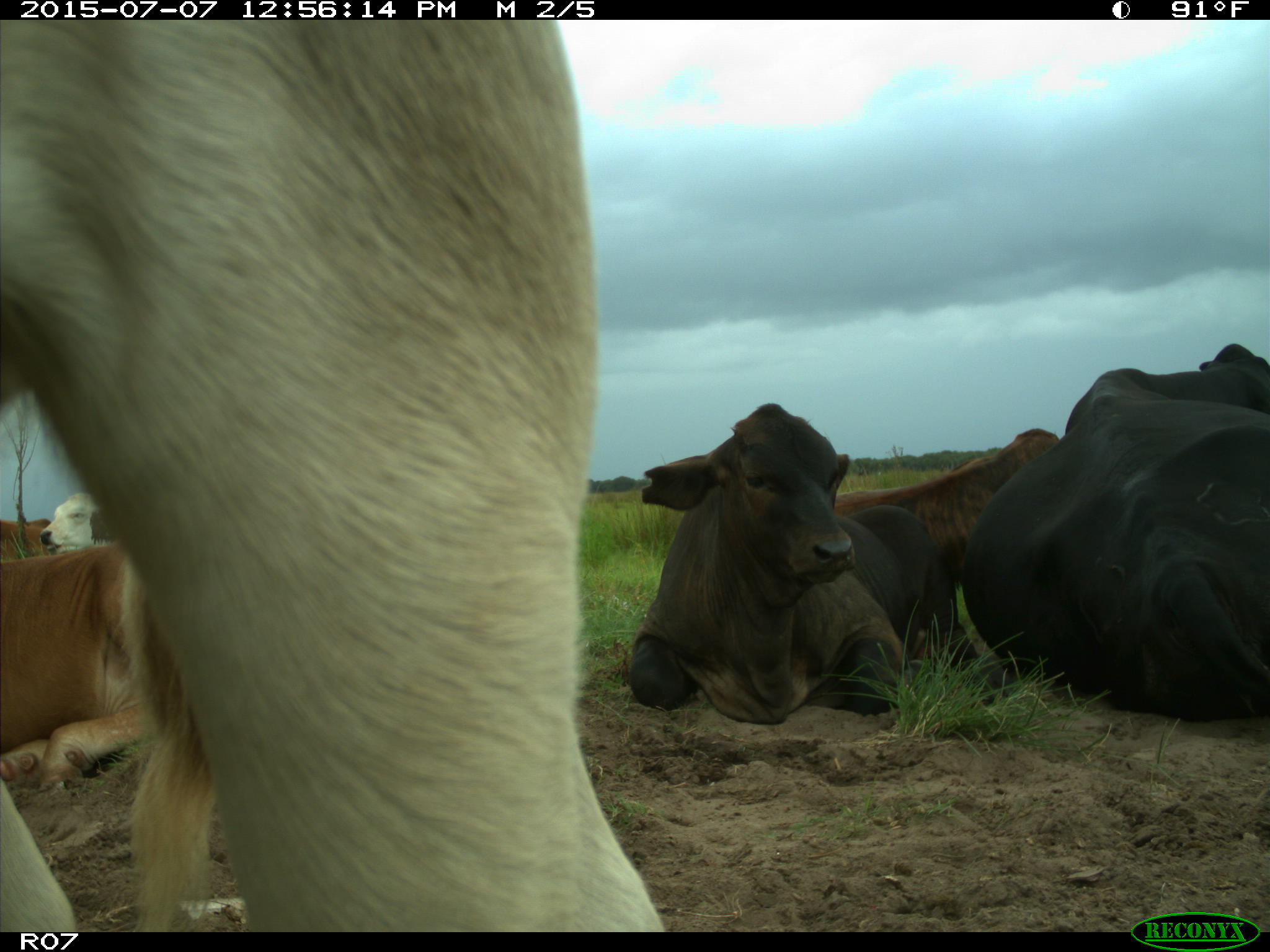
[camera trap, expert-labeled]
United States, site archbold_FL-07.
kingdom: Animalia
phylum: Chordata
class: Mammalia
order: Artiodactyla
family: Bovidae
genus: Bos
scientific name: Bos taurus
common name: domestic cow